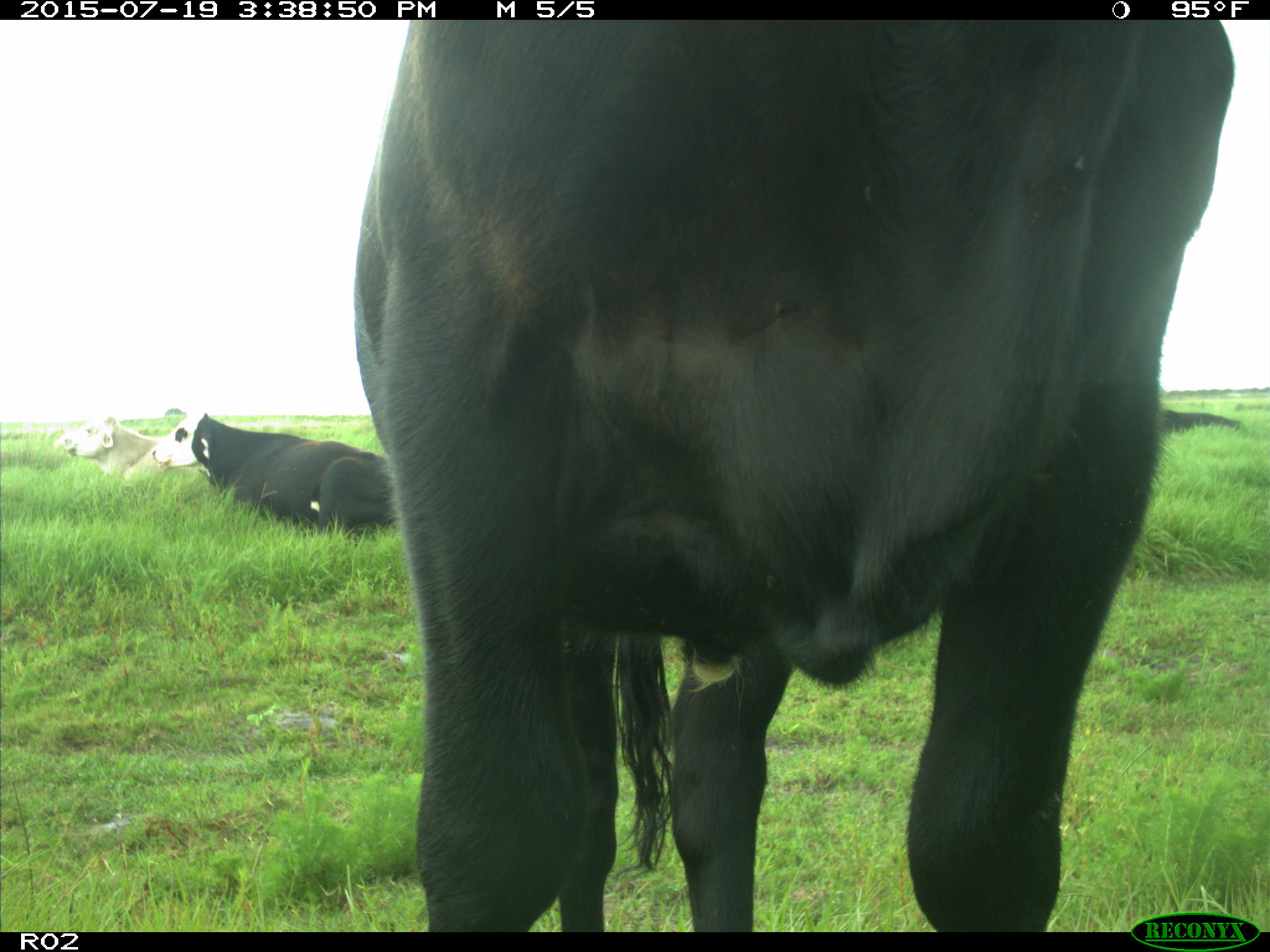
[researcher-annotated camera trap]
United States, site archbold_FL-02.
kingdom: Animalia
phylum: Chordata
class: Mammalia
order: Artiodactyla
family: Bovidae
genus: Bos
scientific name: Bos taurus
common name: domestic cow